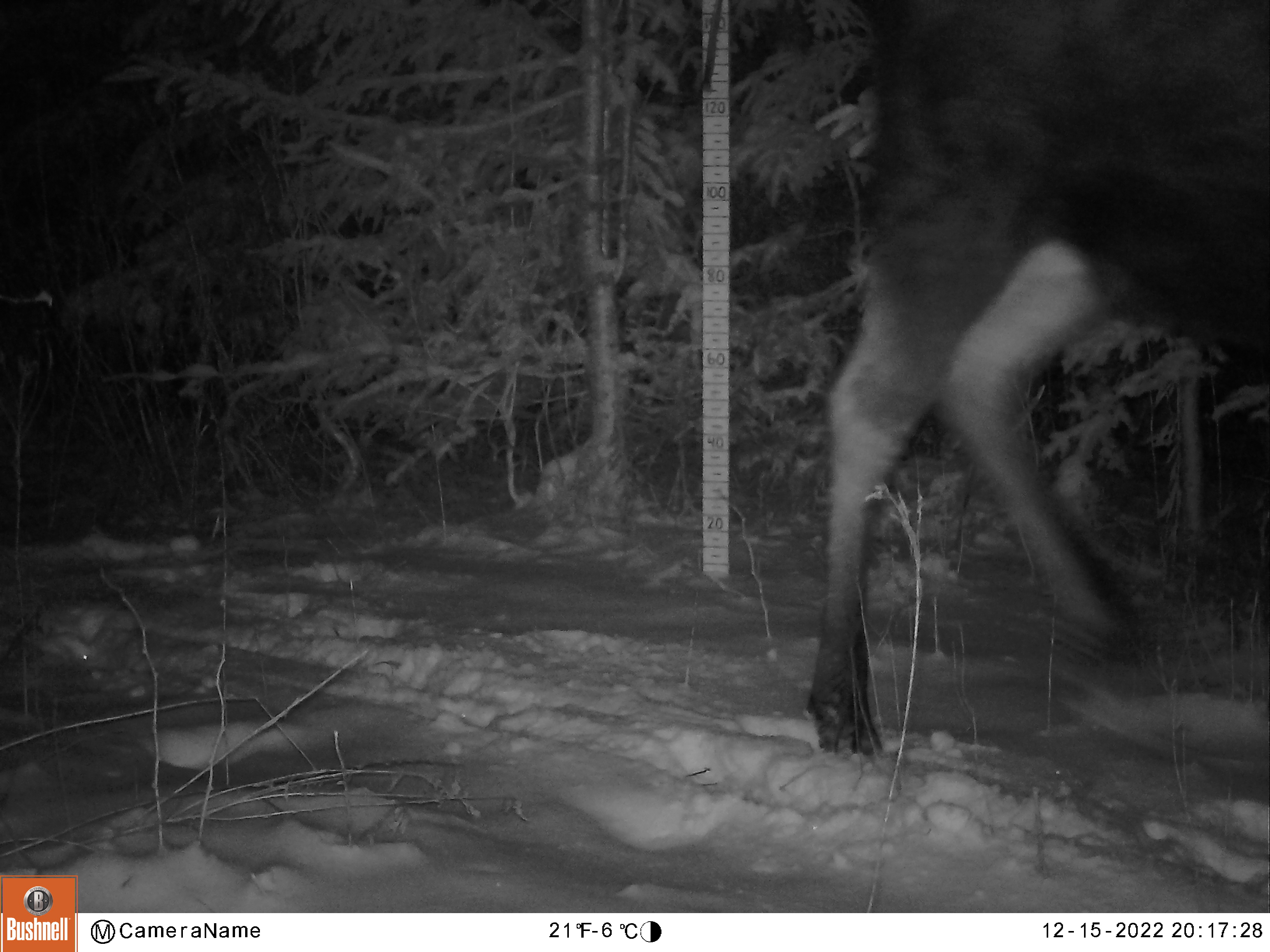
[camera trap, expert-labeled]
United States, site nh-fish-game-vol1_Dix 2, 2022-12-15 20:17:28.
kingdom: Animalia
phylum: Chordata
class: Mammalia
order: Artiodactyla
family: Cervidae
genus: Alces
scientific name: Alces alces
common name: moose